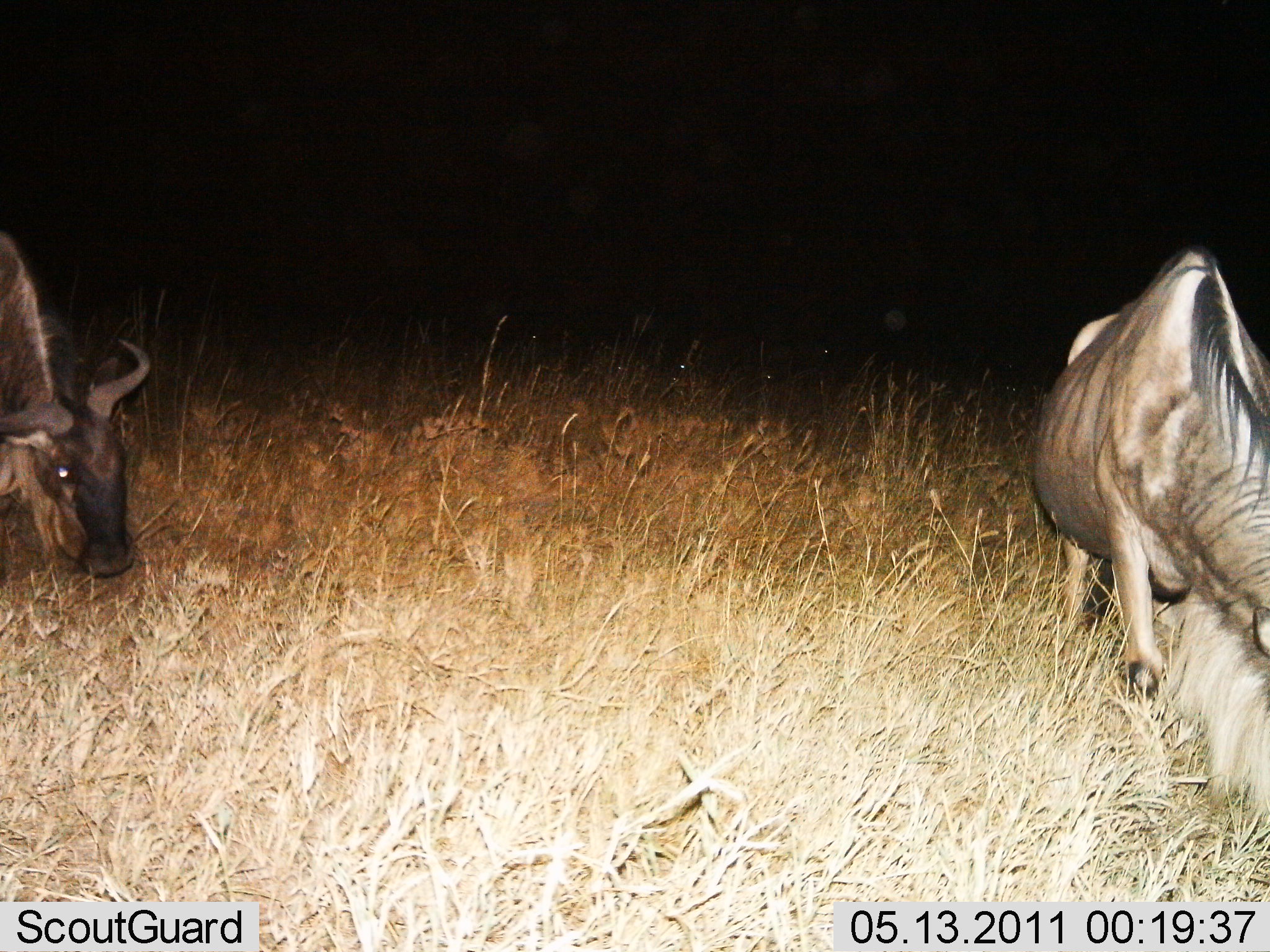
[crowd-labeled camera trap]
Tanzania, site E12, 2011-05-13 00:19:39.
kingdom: Animalia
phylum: Chordata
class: Mammalia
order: Artiodactyla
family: Bovidae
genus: Connochaetes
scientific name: Connochaetes taurinus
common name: blue wildebeest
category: wildebeest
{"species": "wildebeest (blue wildebeest) (Connochaetes taurinus)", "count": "2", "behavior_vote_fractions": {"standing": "40%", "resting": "0%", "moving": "7%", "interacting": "0%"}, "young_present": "0%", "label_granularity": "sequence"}